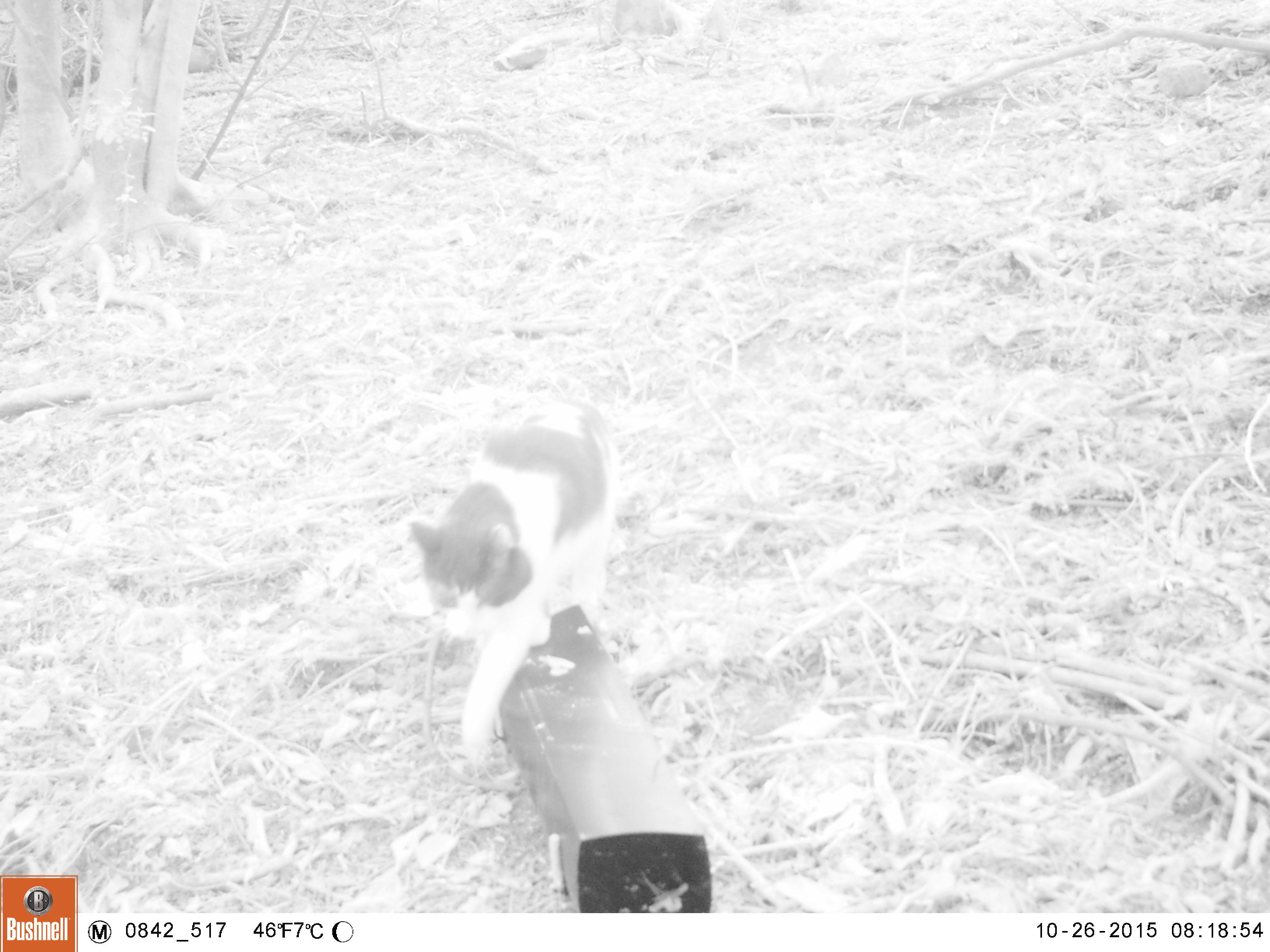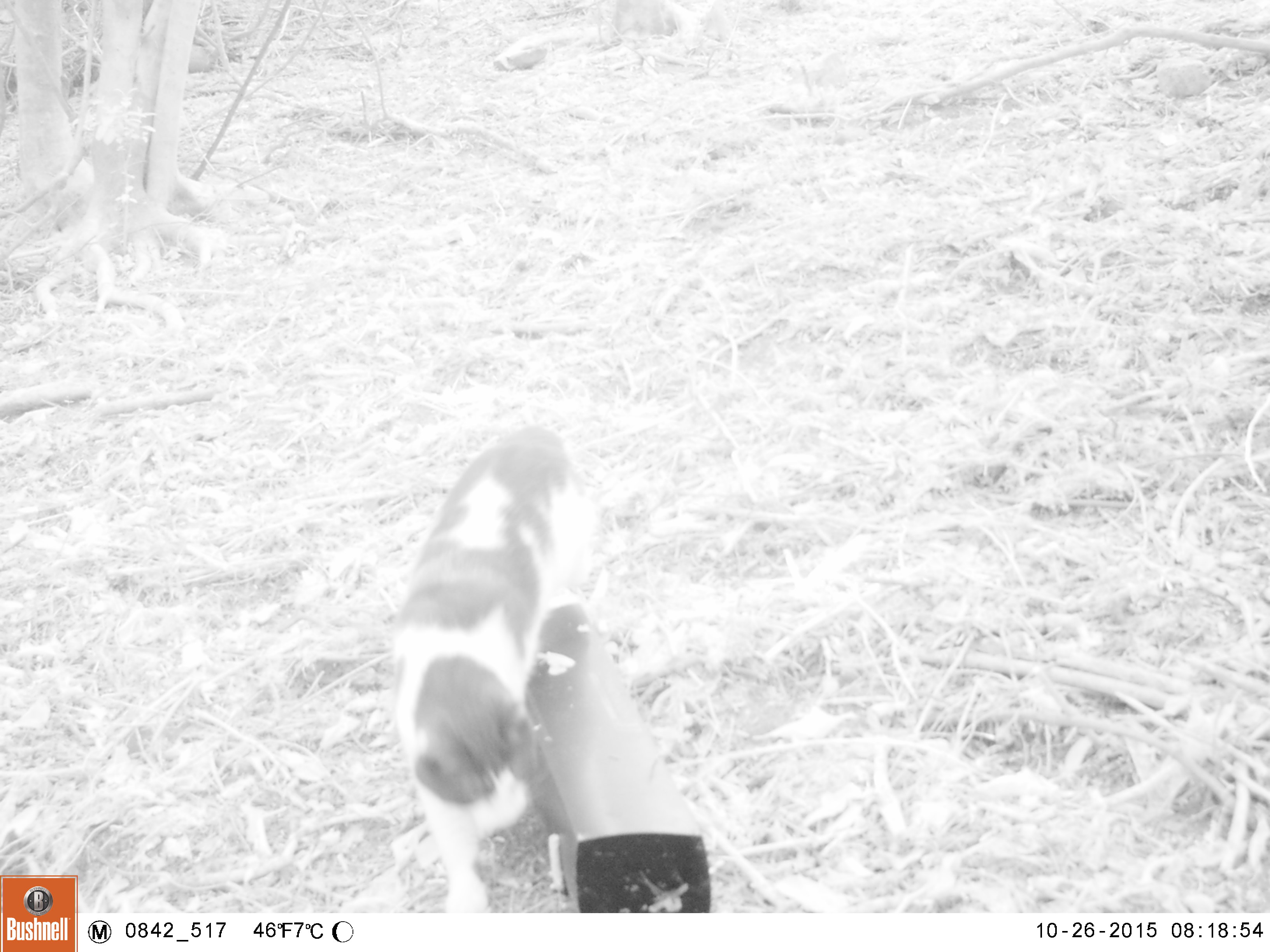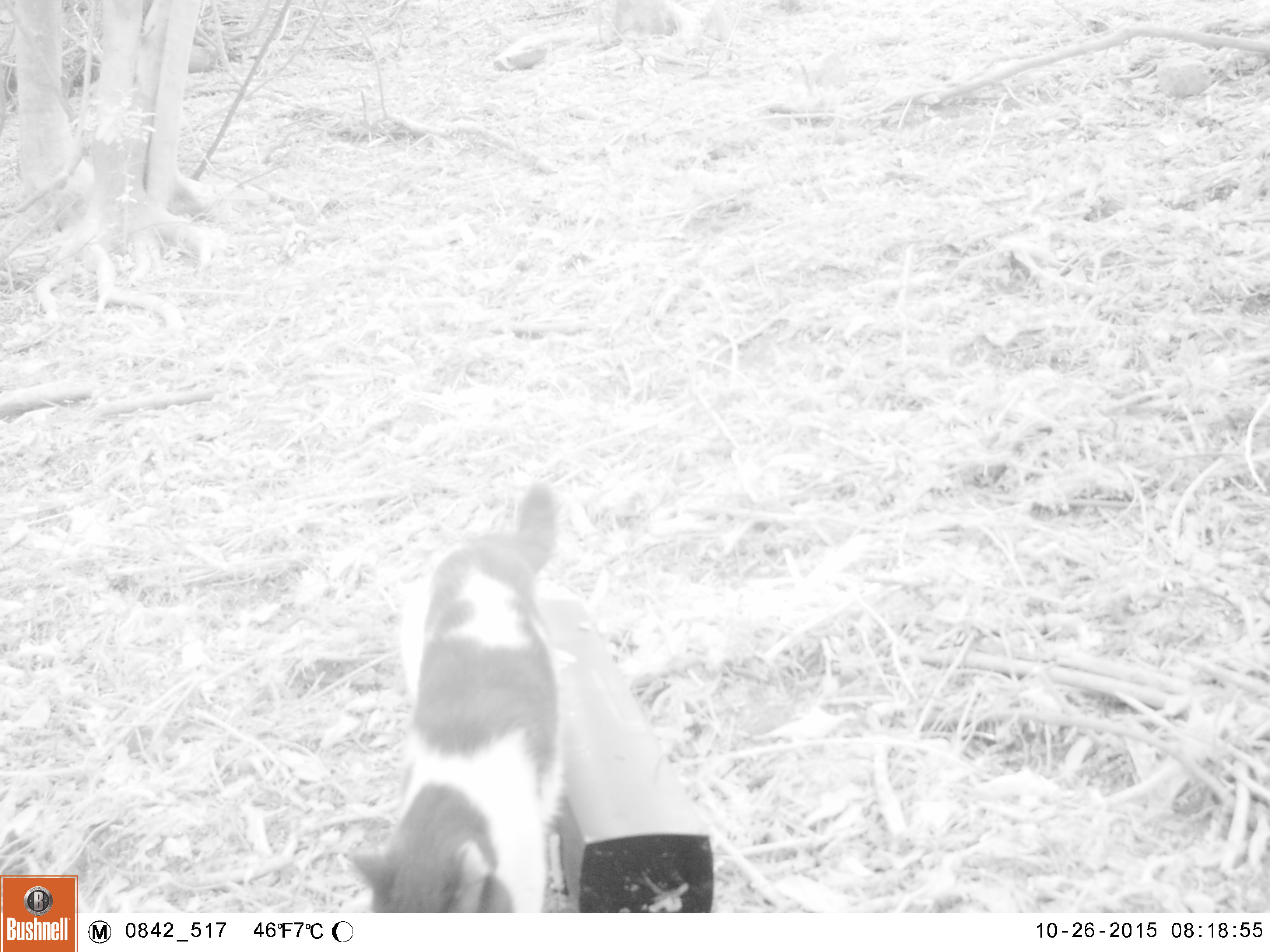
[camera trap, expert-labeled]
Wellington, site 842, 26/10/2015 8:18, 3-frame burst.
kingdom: Animalia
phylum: Chordata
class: Mammalia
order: Carnivora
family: Felidae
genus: Felis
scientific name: Felis catus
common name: cat